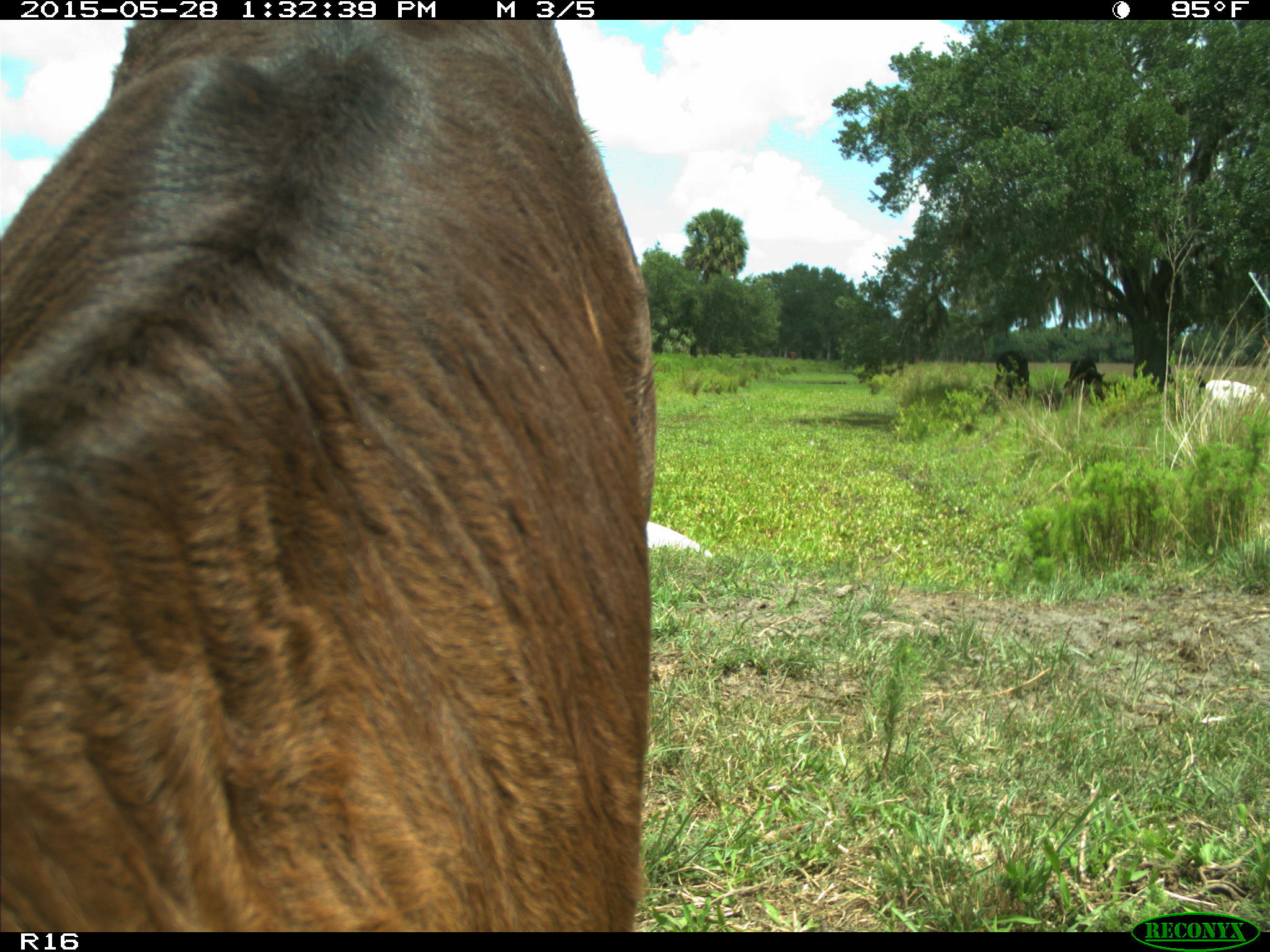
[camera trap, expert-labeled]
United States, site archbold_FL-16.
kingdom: Animalia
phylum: Chordata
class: Mammalia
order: Artiodactyla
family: Bovidae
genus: Bos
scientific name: Bos taurus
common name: domestic cow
Bos taurus (domestic cow).